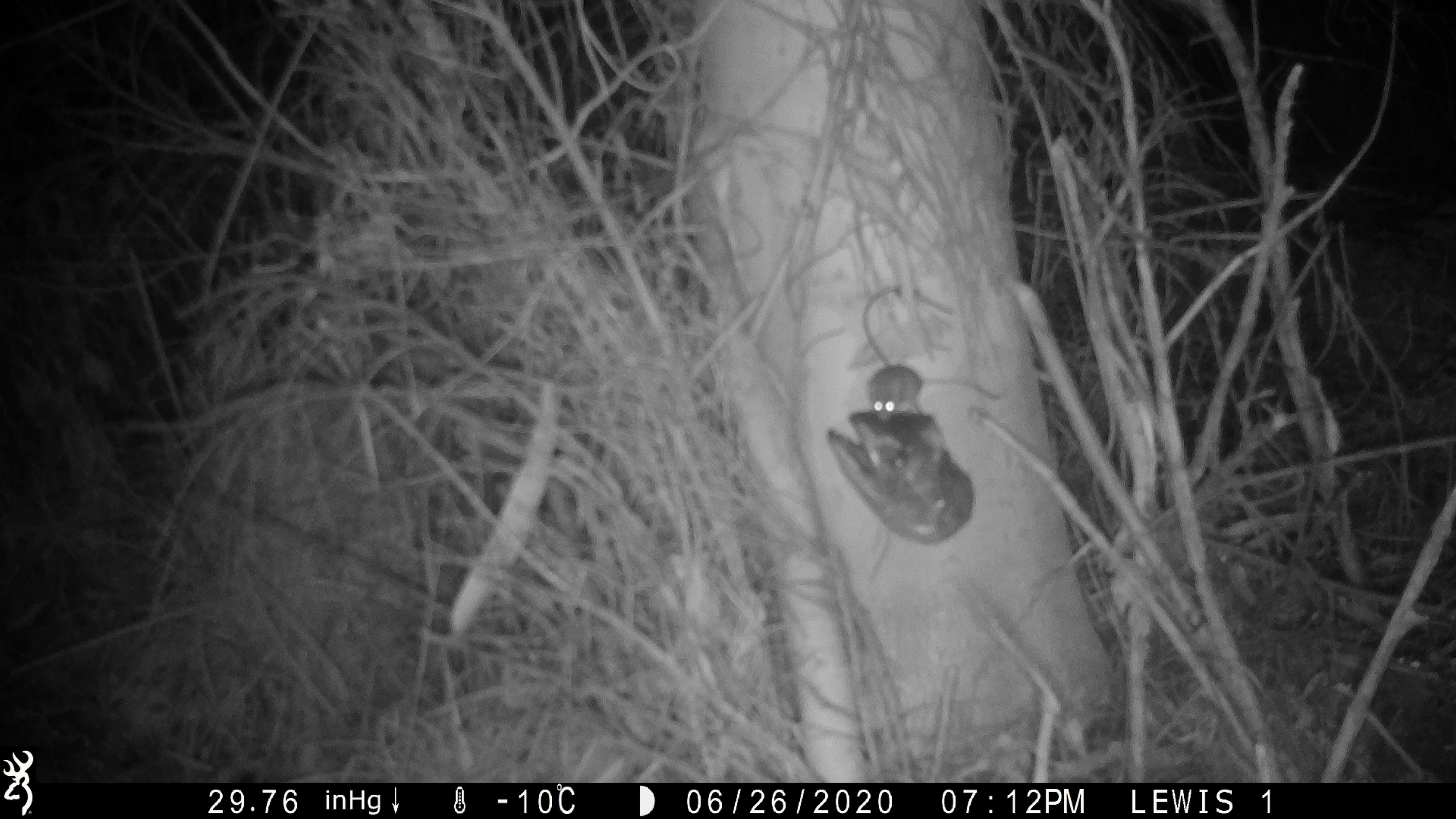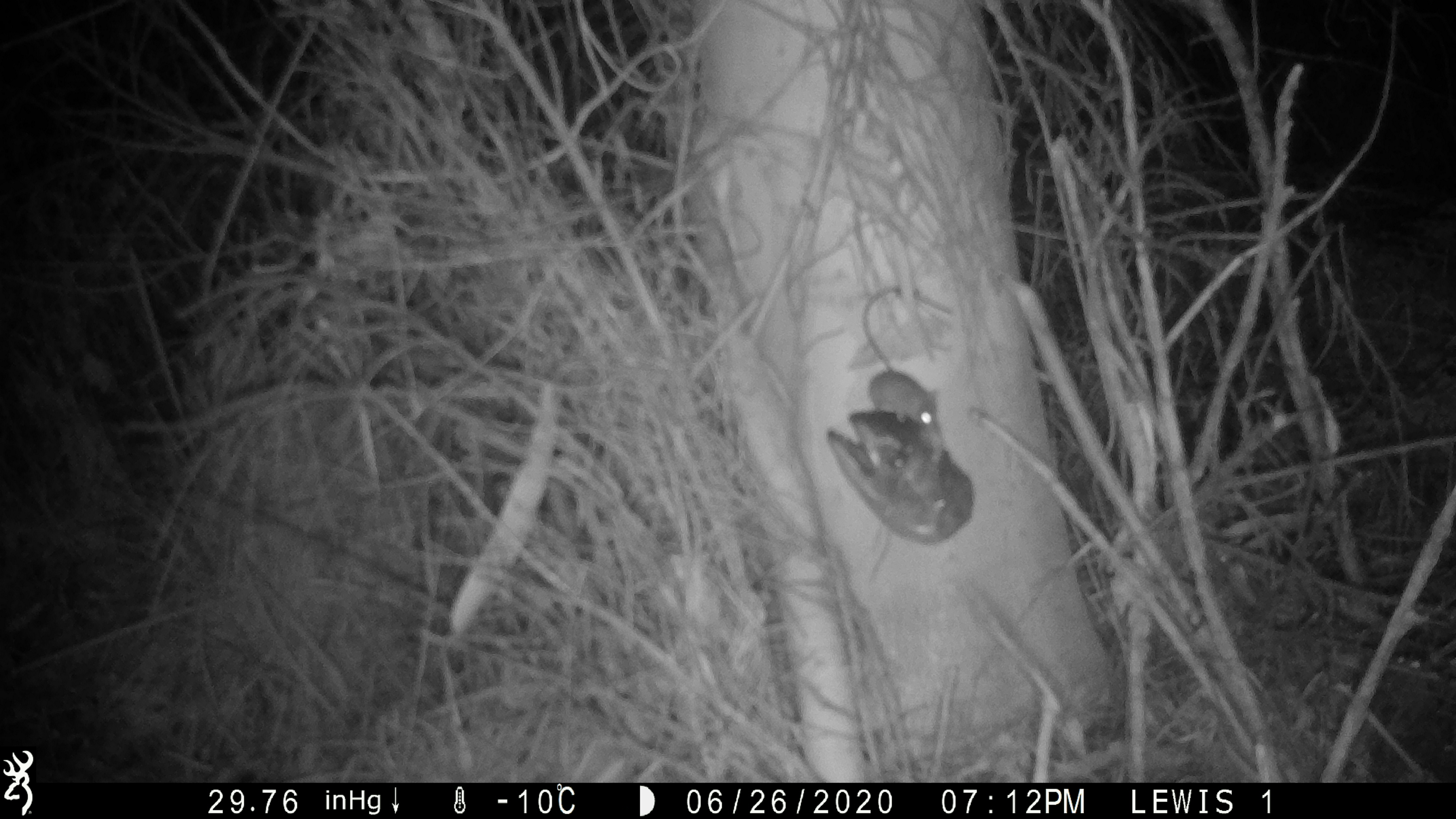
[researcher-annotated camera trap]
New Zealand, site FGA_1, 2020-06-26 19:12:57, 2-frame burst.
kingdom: Animalia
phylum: Chordata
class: Mammalia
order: Rodentia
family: Muridae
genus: Mus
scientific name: Mus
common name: mouse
Mouse (Mus).